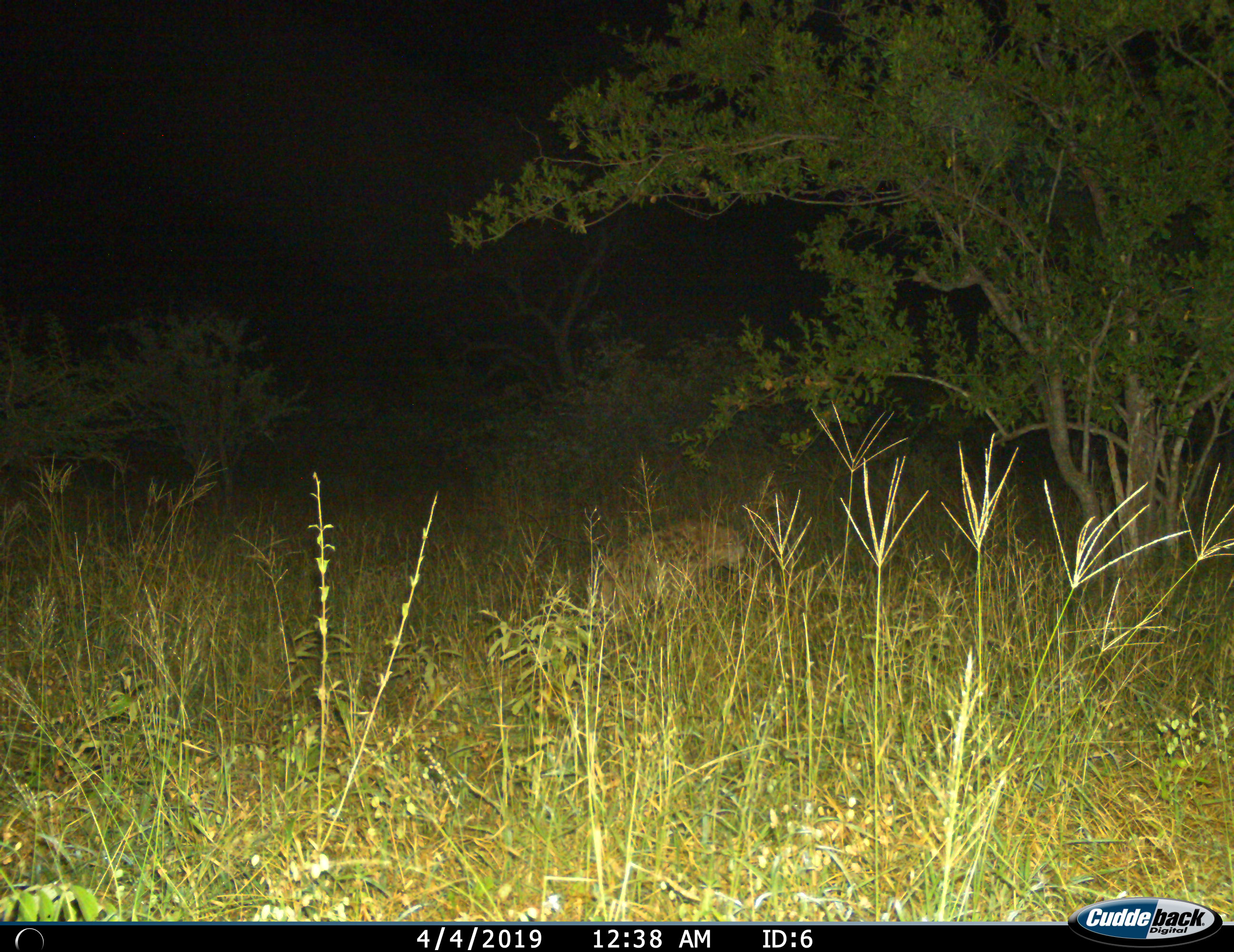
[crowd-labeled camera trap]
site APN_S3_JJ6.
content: unidentified animal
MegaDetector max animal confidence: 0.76